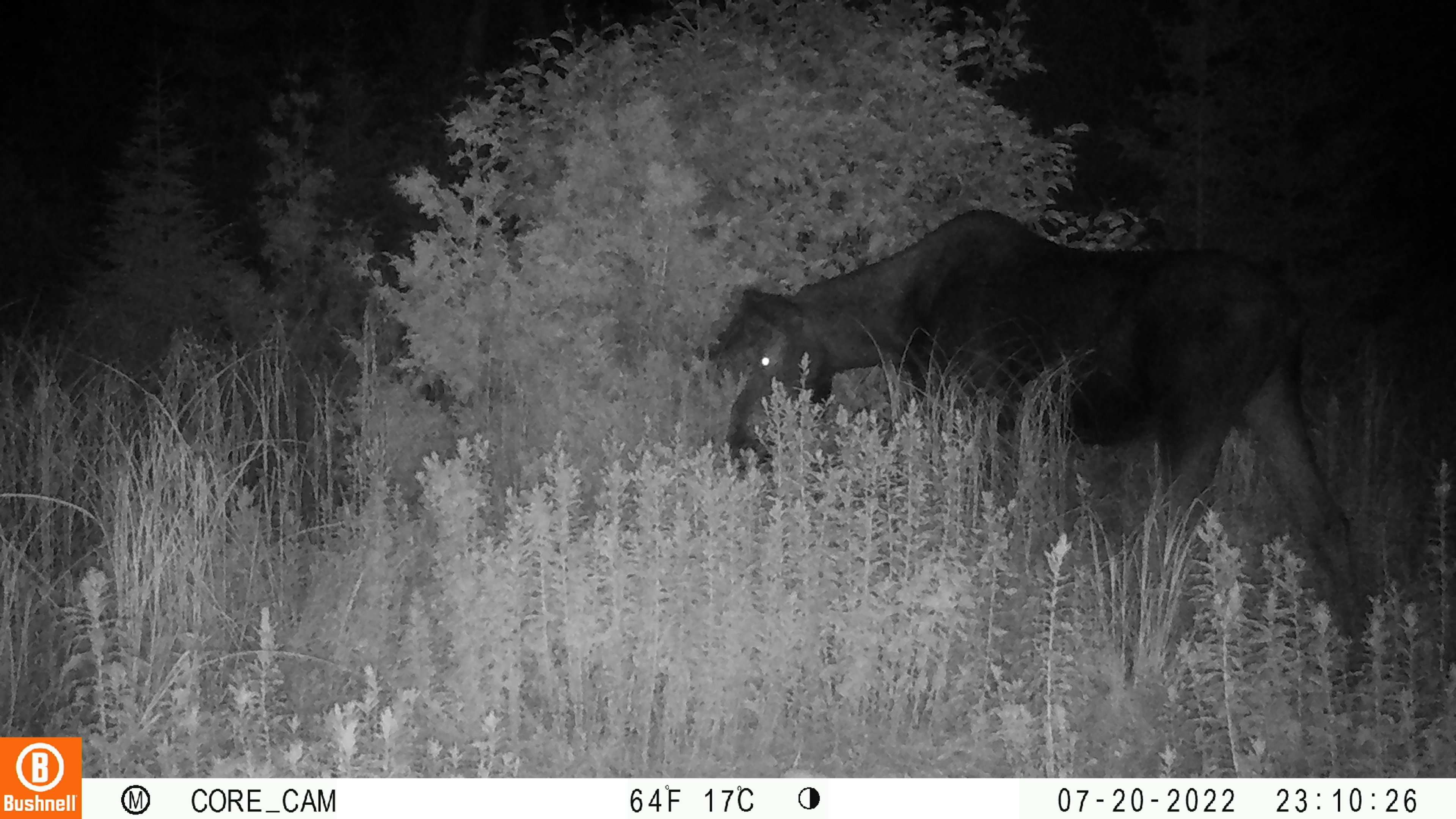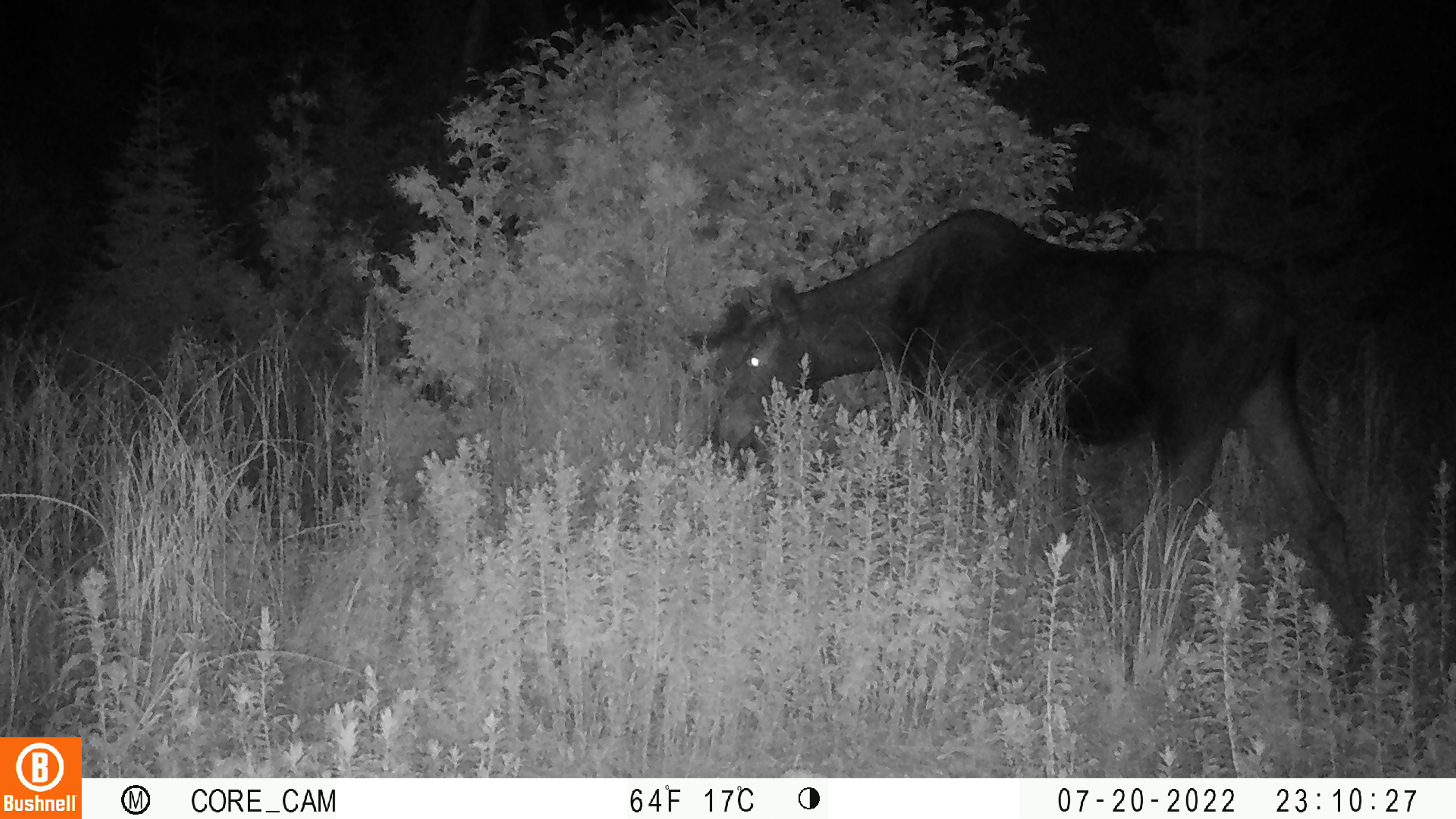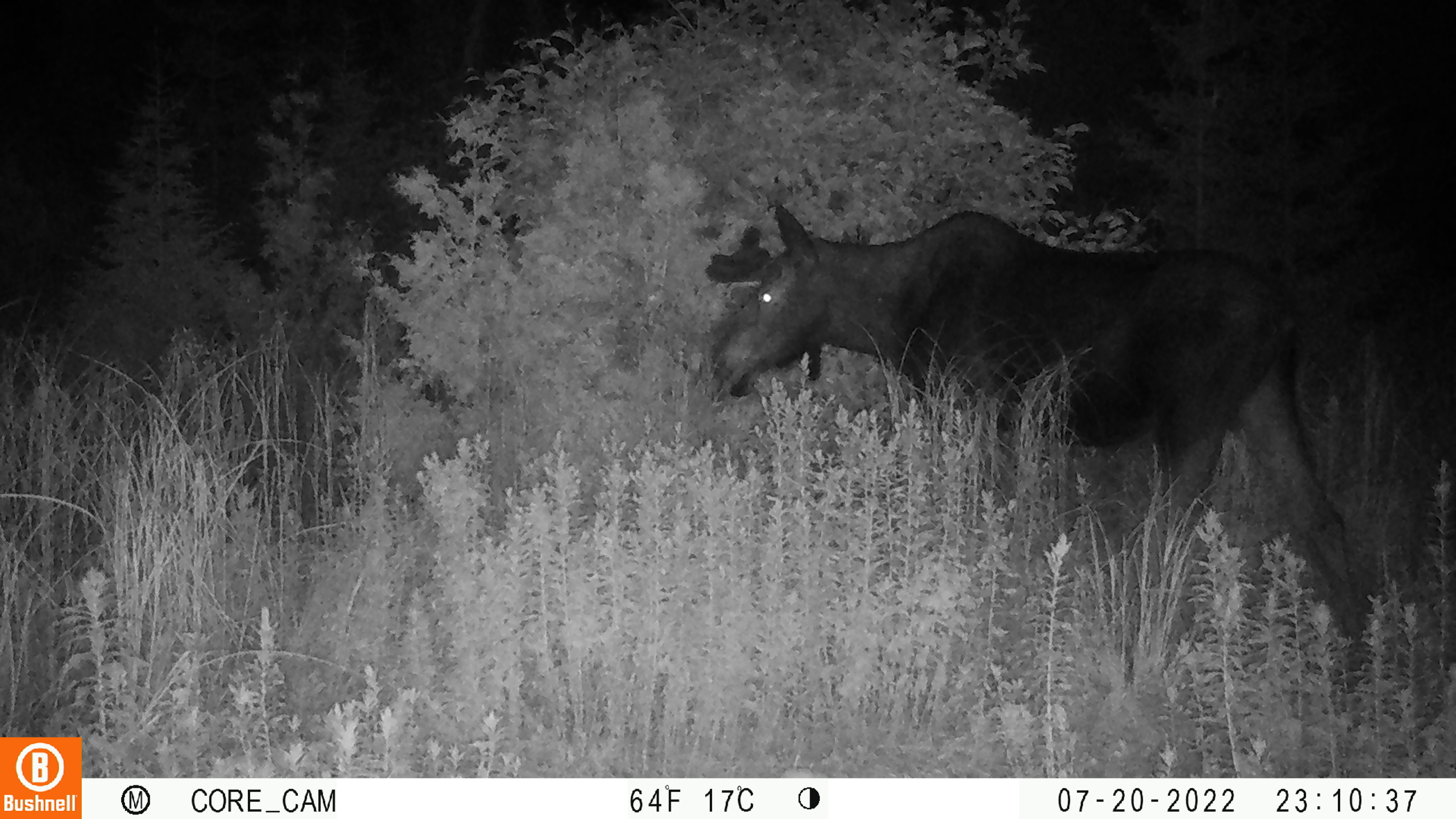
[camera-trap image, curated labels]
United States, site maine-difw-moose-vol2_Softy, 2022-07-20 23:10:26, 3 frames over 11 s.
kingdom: Animalia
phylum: Chordata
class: Mammalia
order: Artiodactyla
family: Cervidae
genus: Alces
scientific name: Alces alces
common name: moose